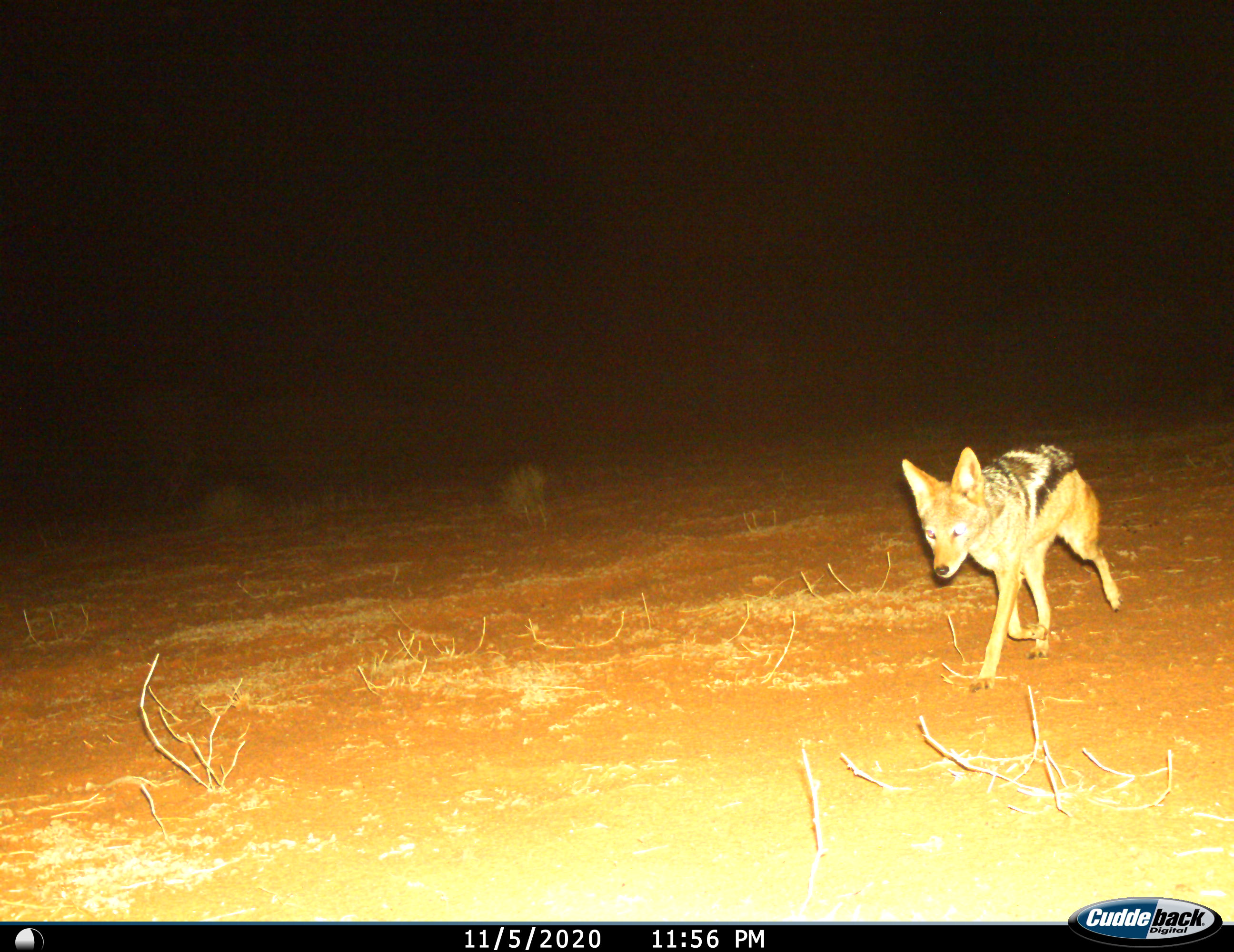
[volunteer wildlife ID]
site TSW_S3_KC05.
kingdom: Animalia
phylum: Chordata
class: Mammalia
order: Carnivora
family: Canidae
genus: Lupulella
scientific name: Lupulella mesomelas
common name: black-backed jackal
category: jackalblackbacked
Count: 1.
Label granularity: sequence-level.